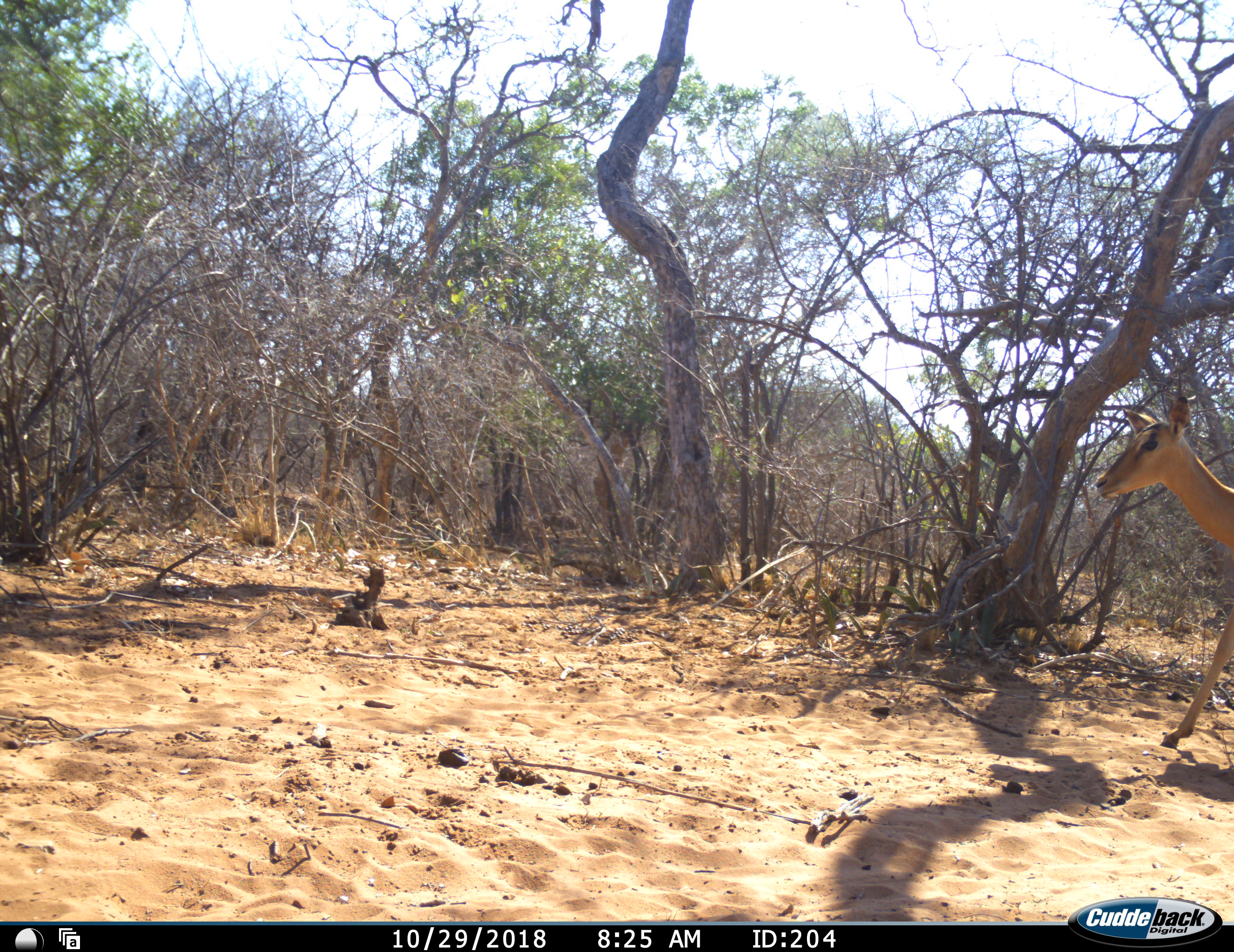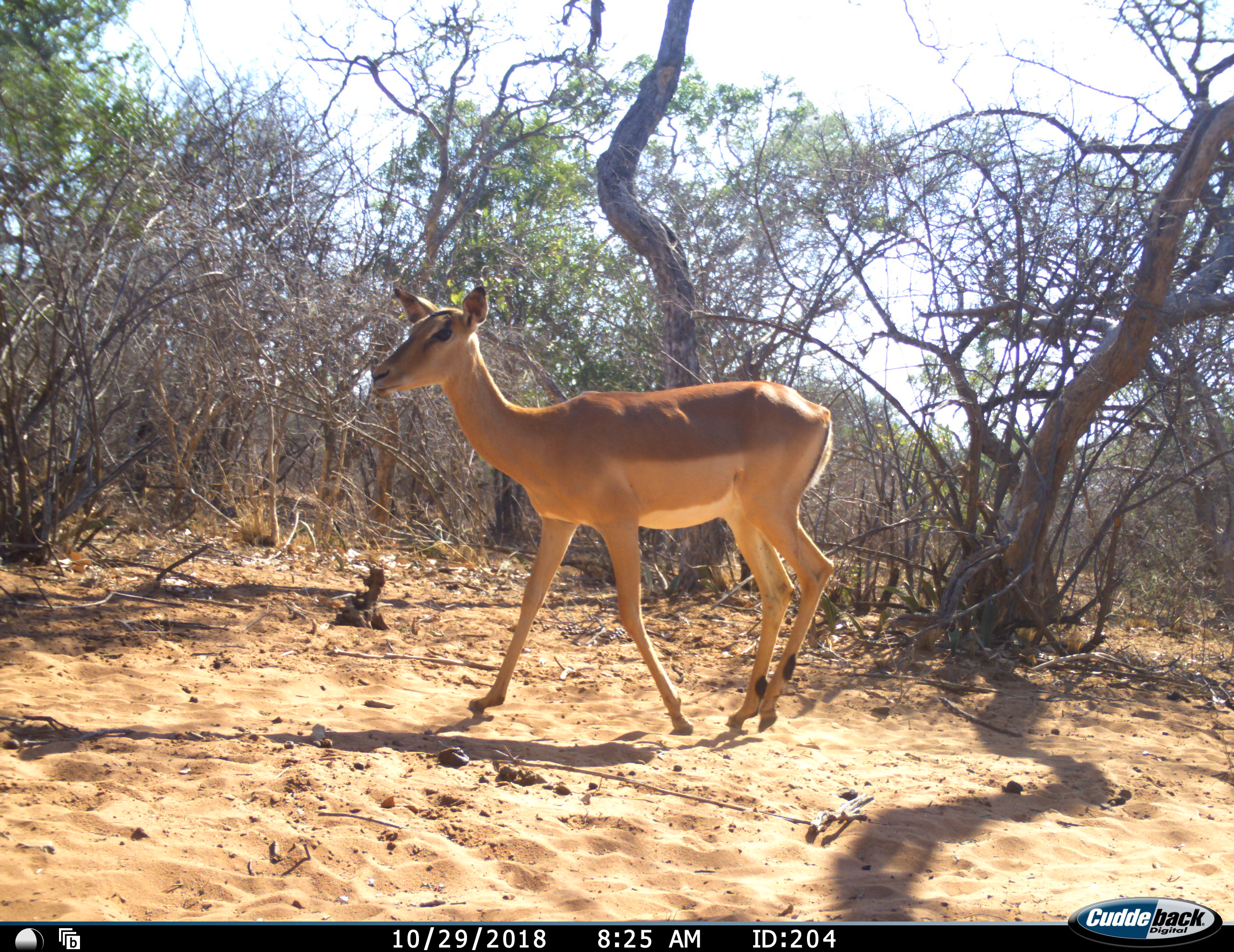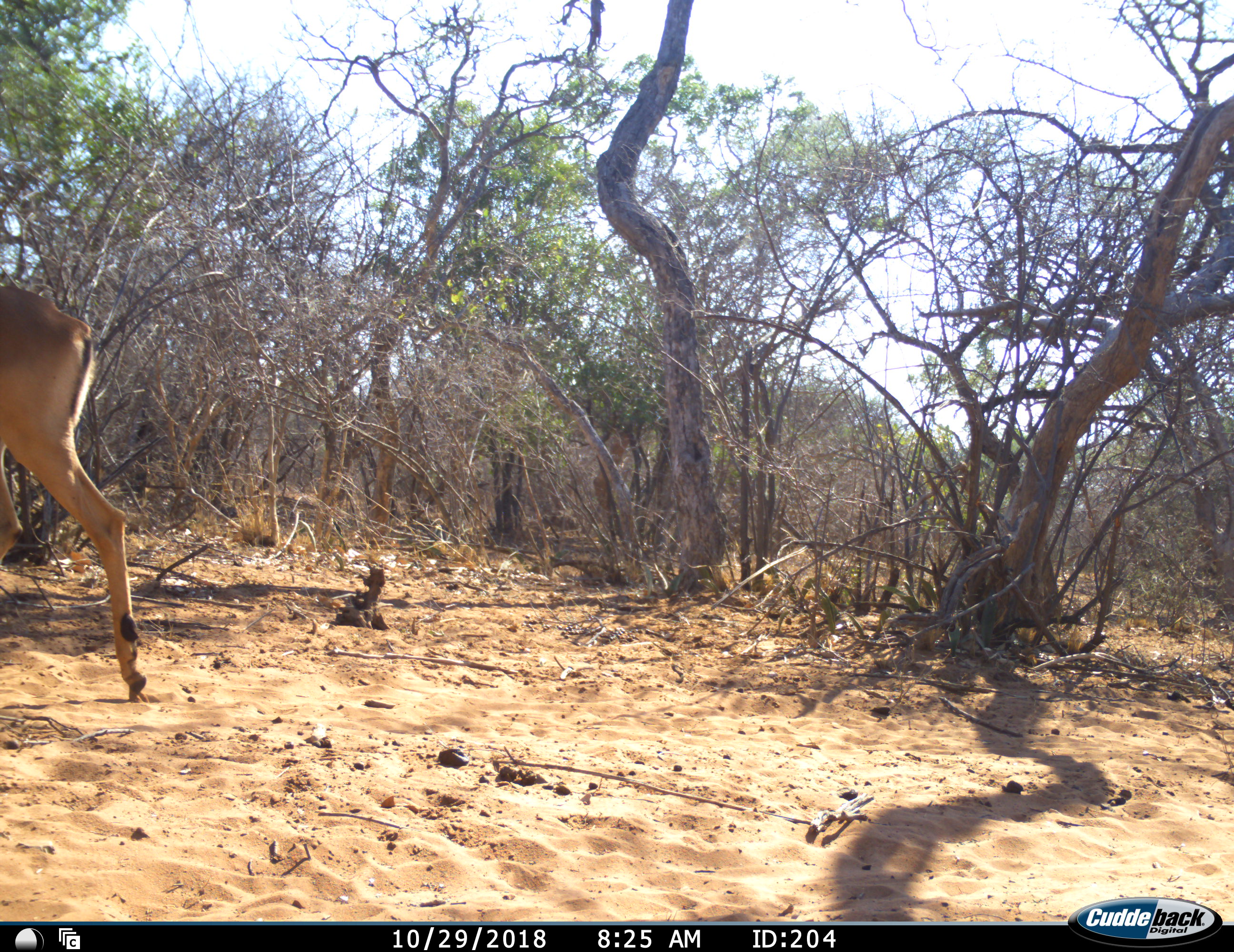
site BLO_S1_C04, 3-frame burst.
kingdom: Animalia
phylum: Chordata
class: Mammalia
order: Artiodactyla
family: Bovidae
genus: Aepyceros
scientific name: Aepyceros melampus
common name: impala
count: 1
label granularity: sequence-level